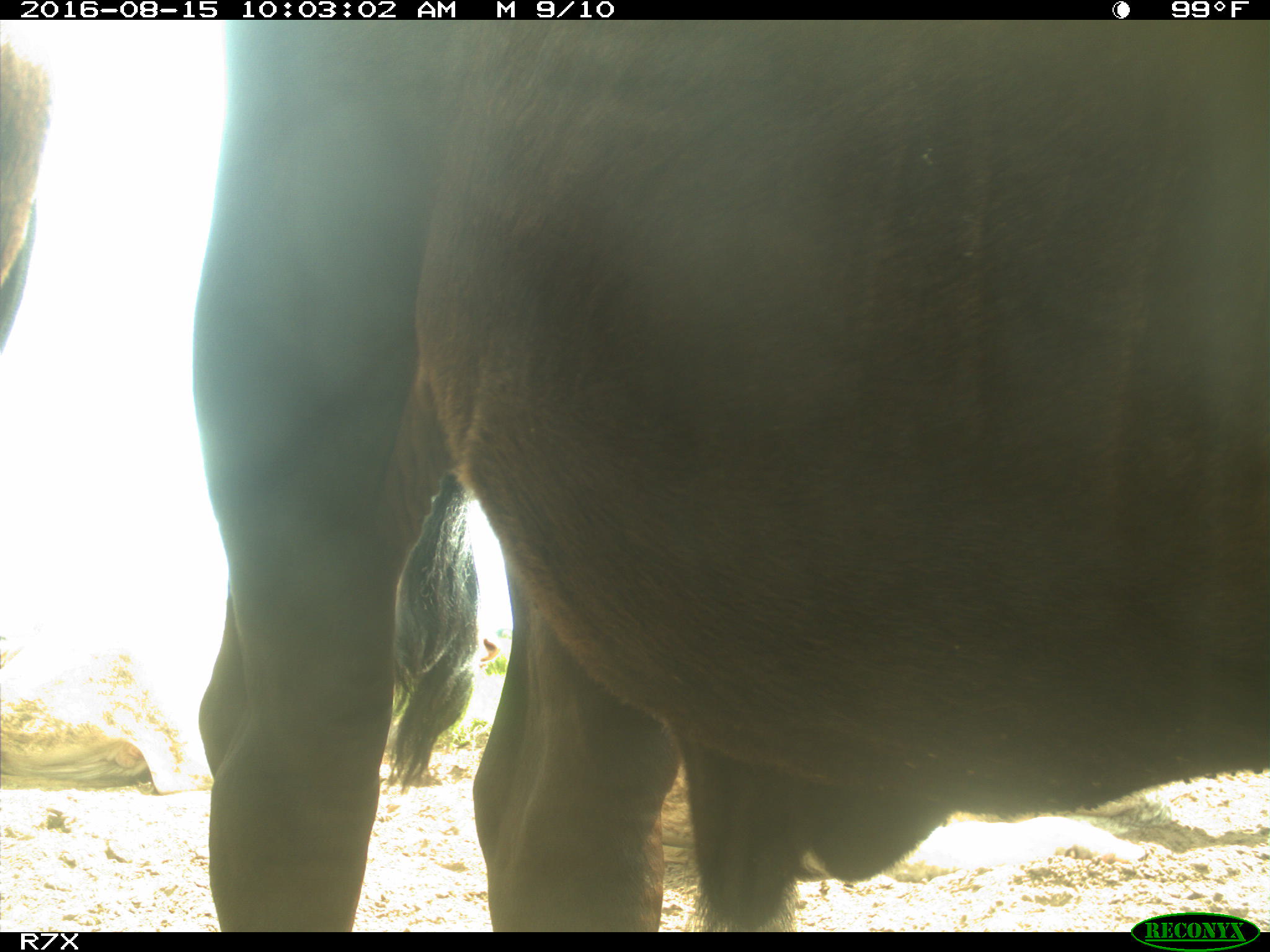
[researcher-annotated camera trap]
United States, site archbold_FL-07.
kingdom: Animalia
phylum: Chordata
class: Mammalia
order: Artiodactyla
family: Bovidae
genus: Bos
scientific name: Bos taurus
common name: domestic cow